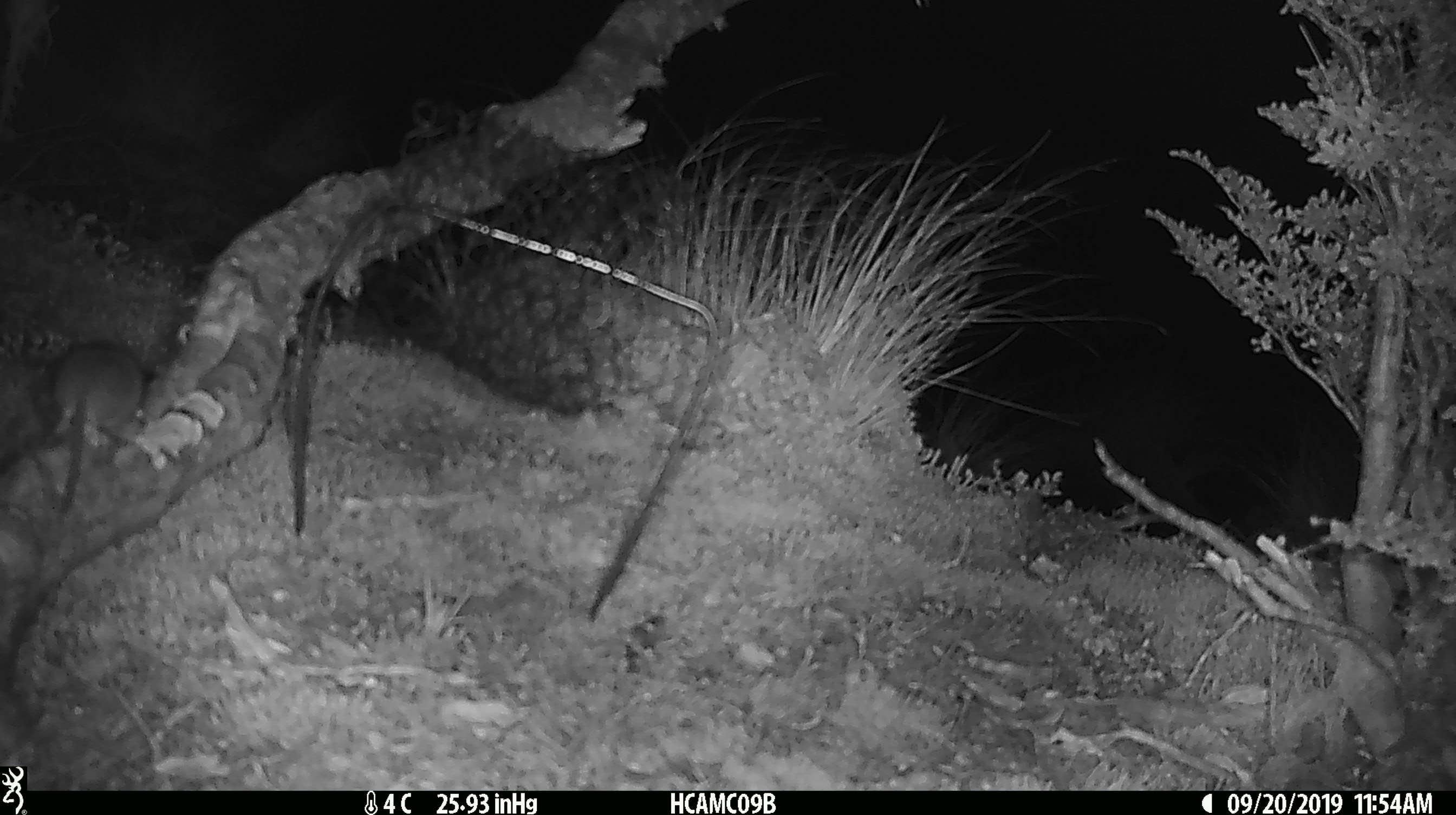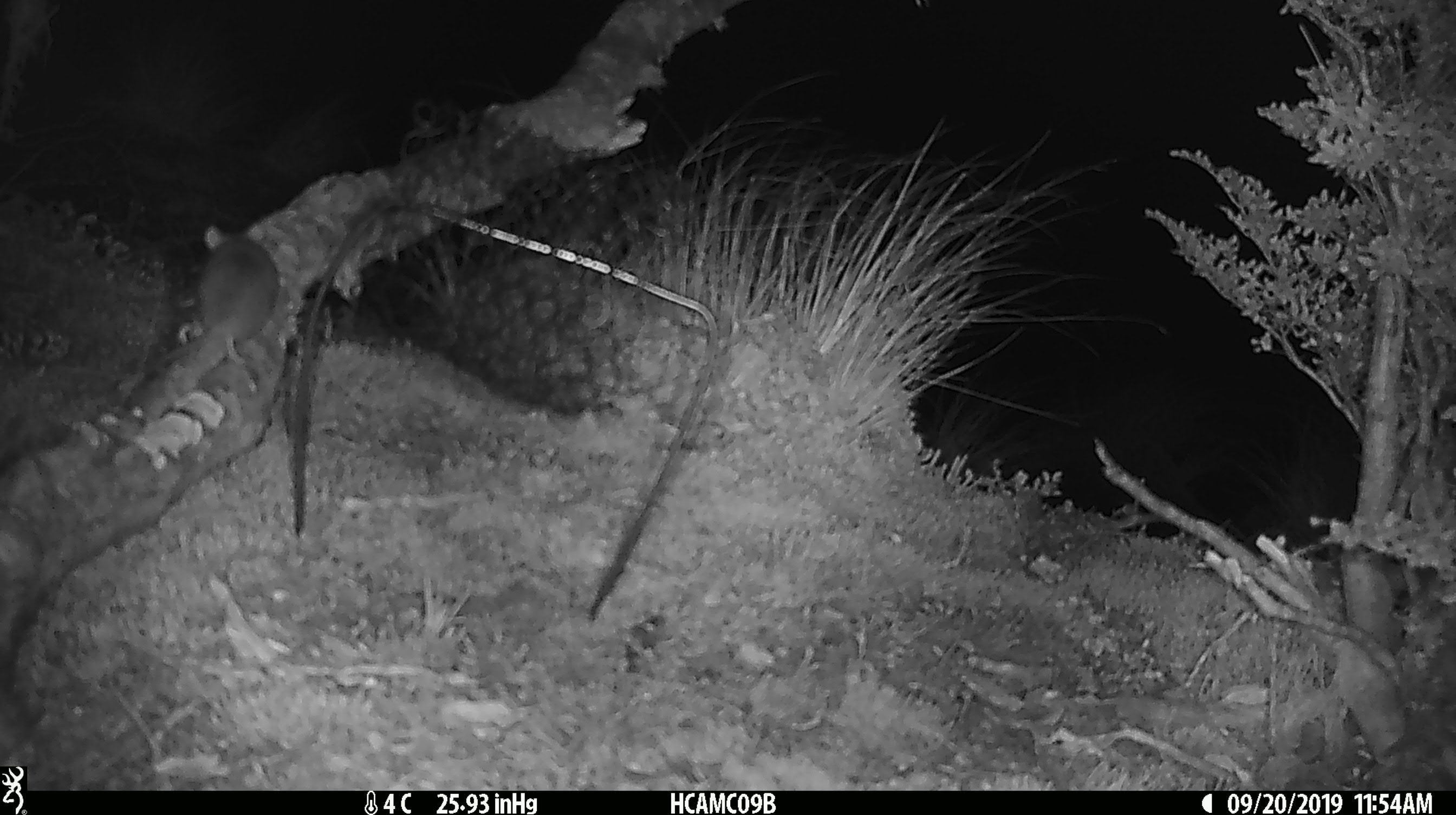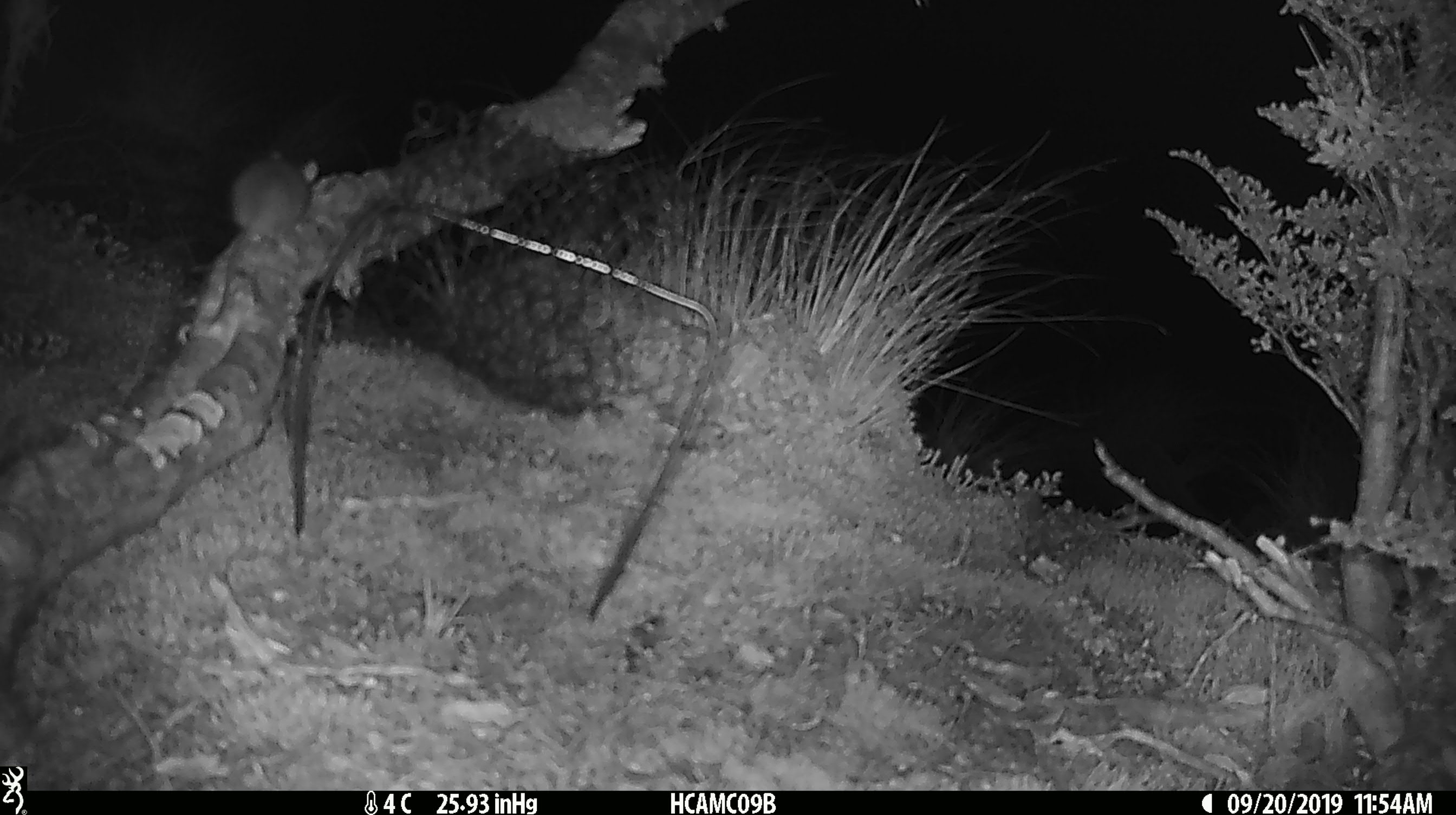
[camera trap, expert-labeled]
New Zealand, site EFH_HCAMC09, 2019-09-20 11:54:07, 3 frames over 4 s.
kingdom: Animalia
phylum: Chordata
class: Mammalia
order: Rodentia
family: Muridae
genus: Mus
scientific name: Mus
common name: mouse